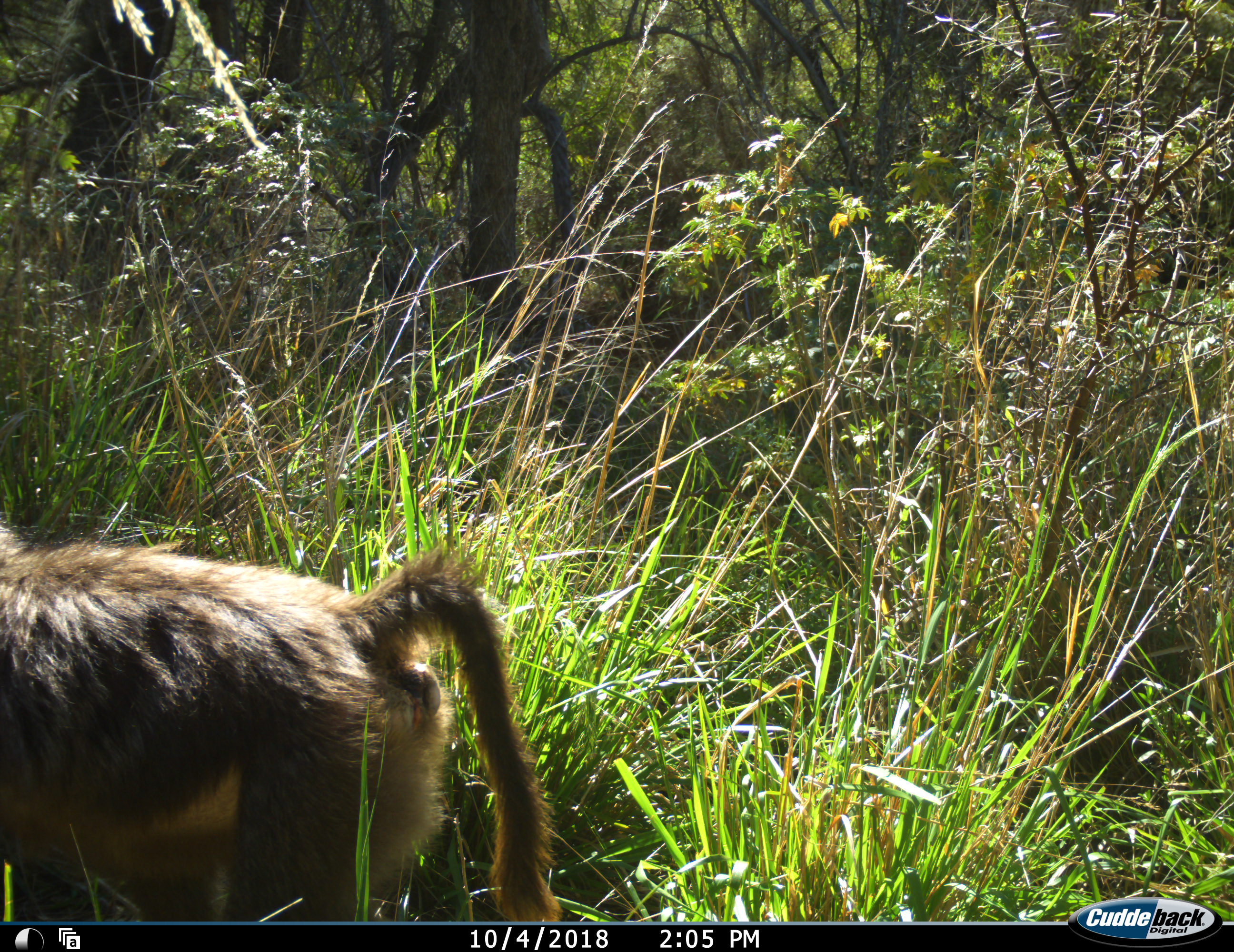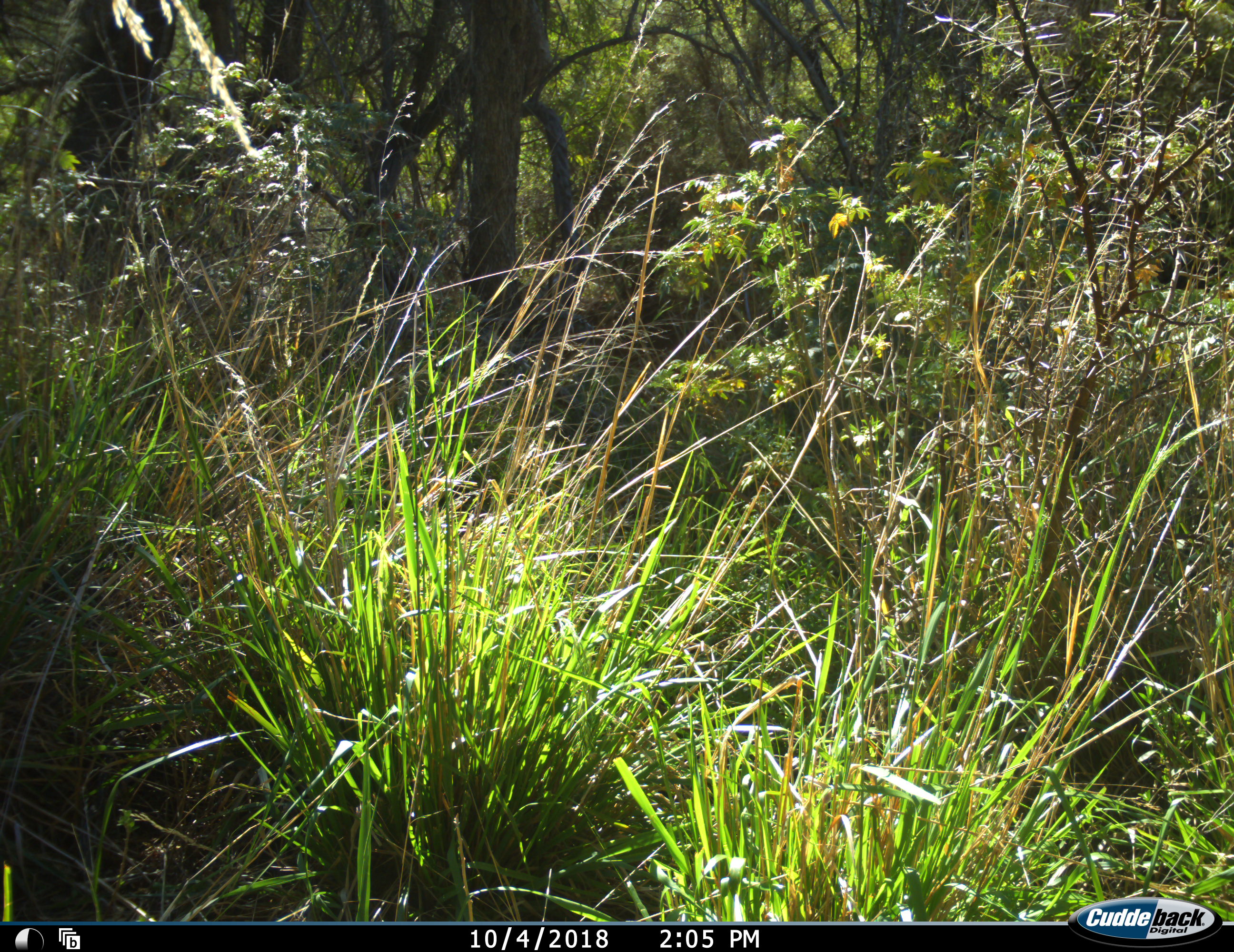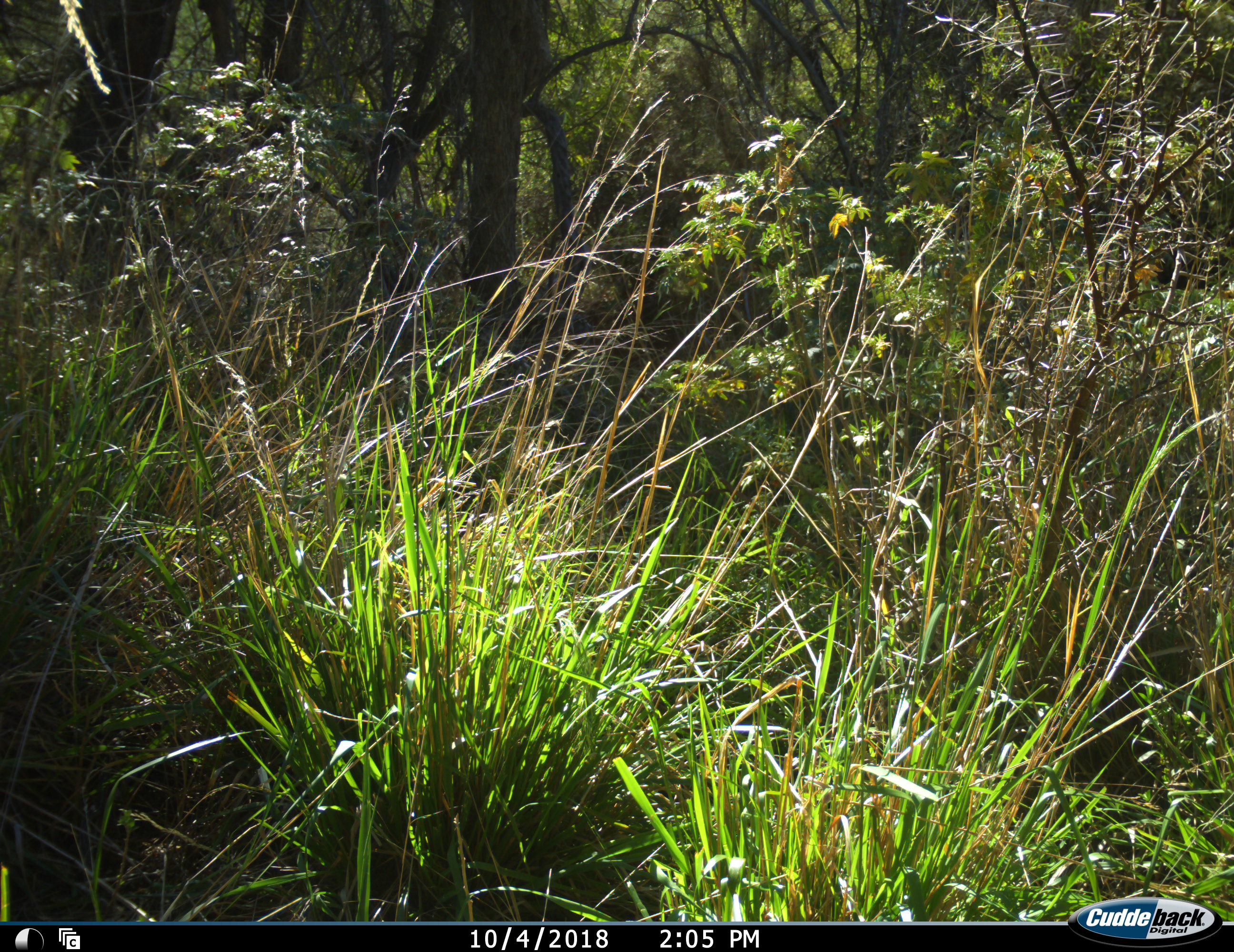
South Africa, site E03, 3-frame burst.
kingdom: Animalia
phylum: Chordata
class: Mammalia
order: Primates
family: Cercopithecidae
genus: Papio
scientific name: Papio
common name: baboon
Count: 1.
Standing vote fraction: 22%.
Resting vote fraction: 0%.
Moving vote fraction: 78%.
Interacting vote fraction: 0%.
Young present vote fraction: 0%.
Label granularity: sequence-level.